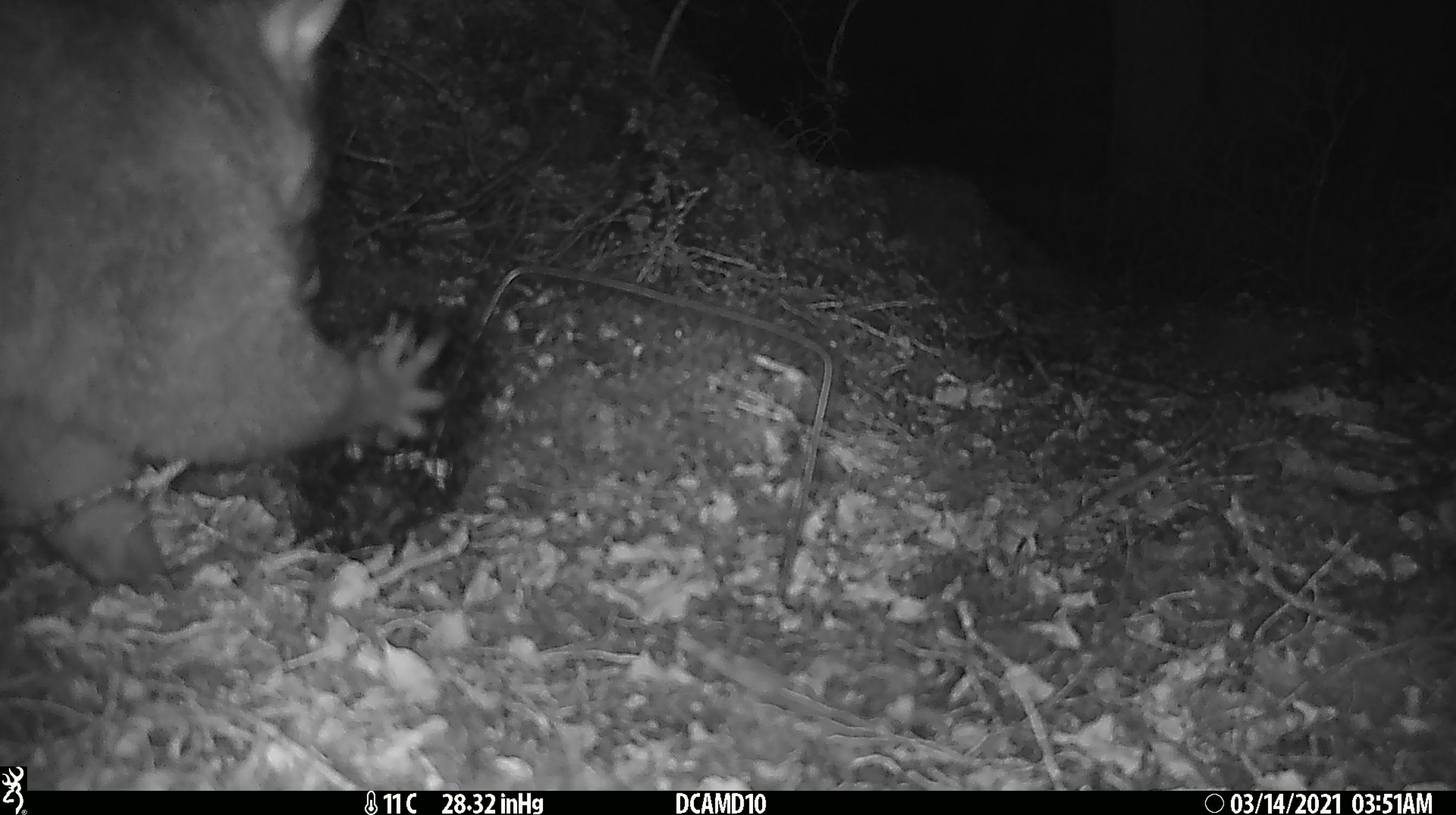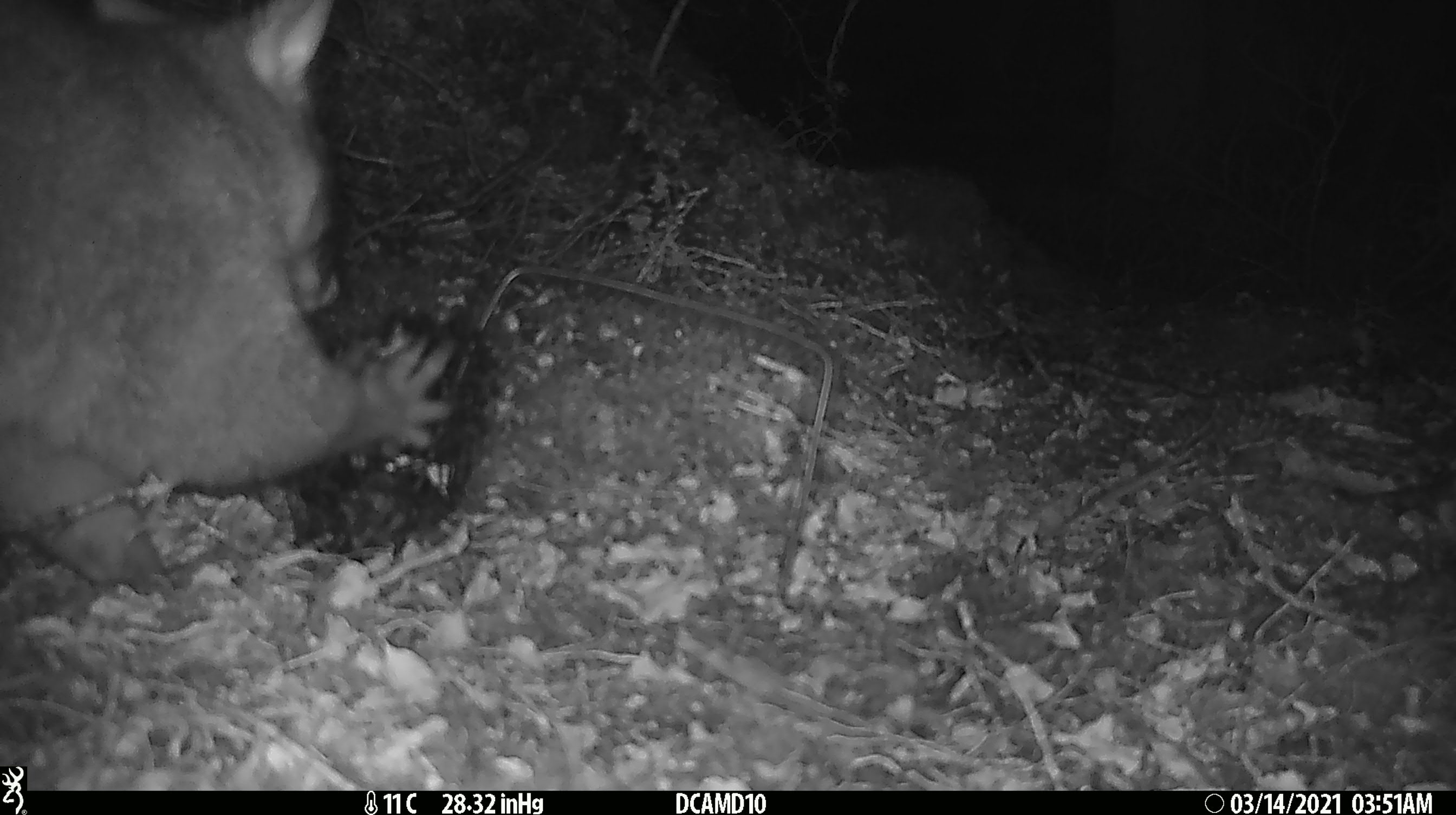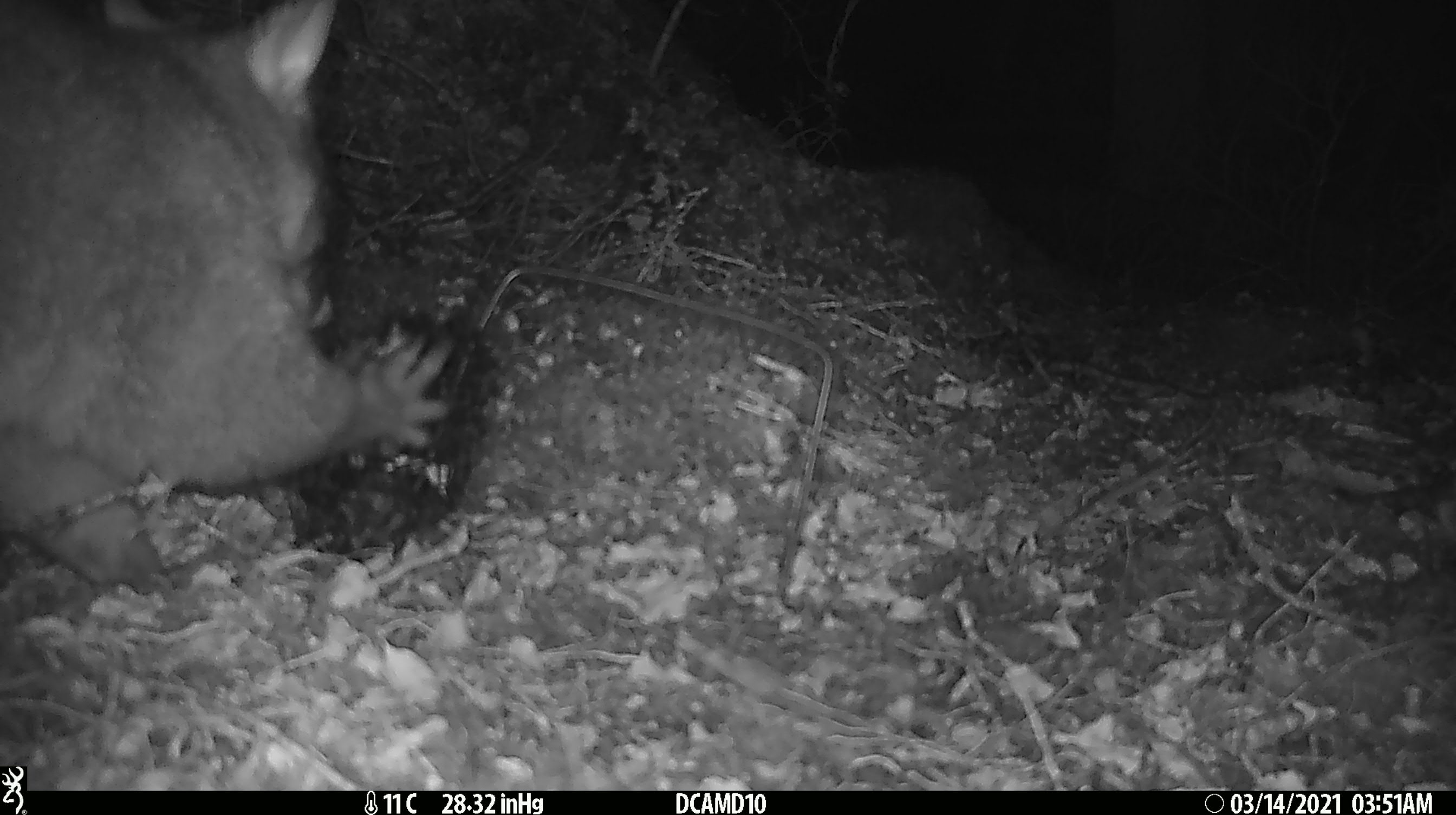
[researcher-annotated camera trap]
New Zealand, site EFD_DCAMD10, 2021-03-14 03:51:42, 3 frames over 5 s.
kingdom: Animalia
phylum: Chordata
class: Mammalia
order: Diprotodontia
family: Phalangeridae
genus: Trichosurus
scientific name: Trichosurus vulpecula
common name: common brushtail possum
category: possum